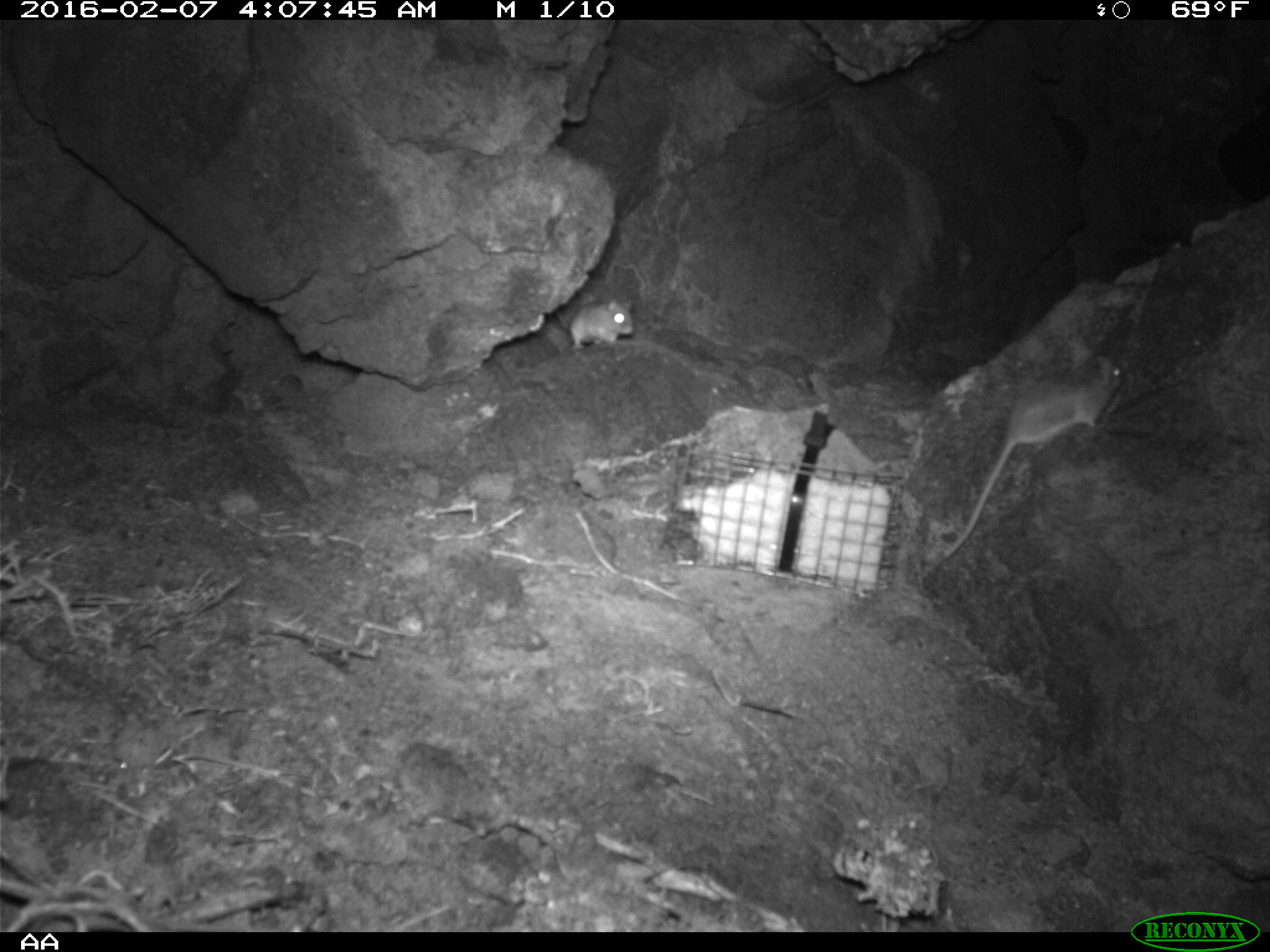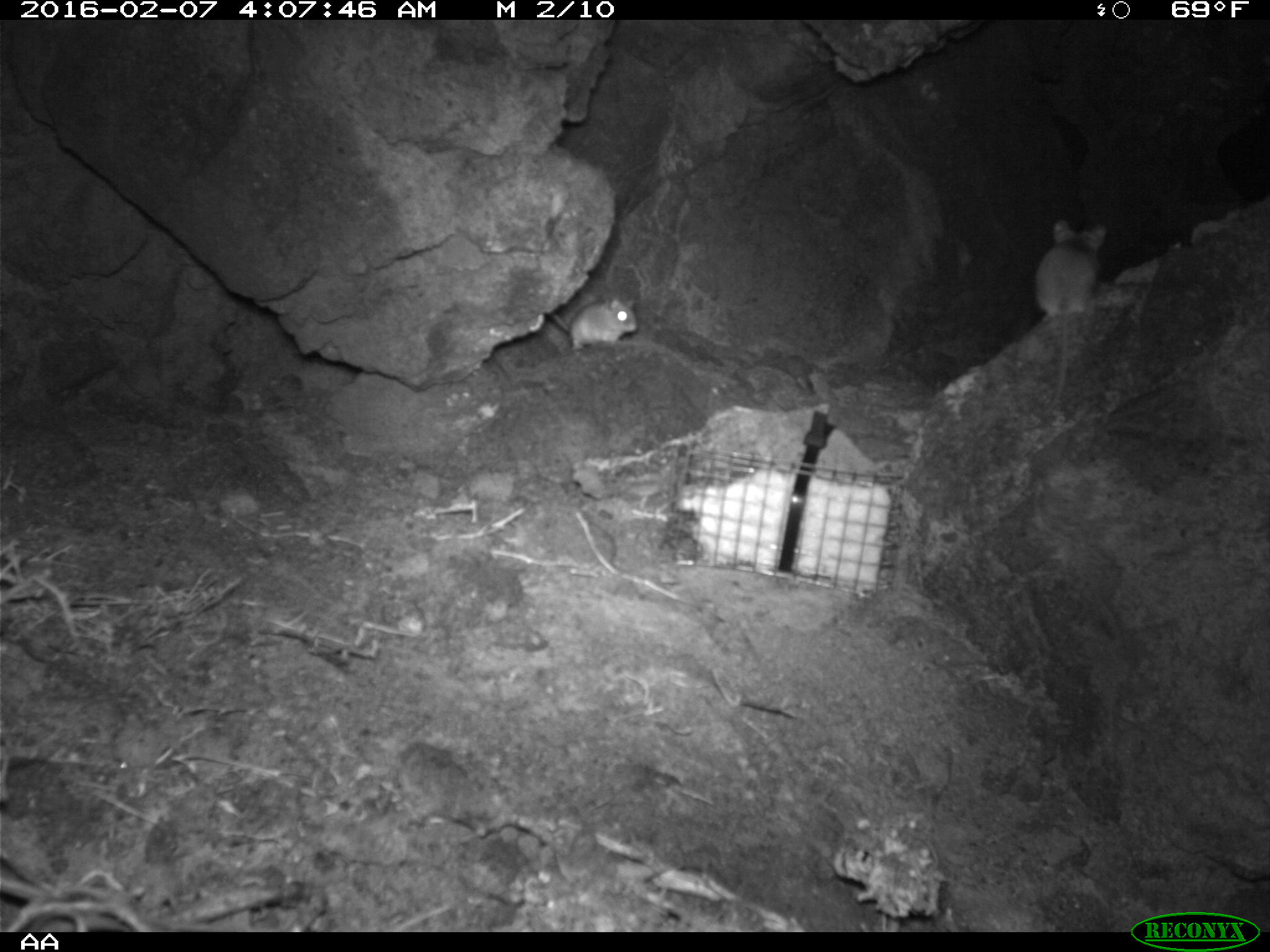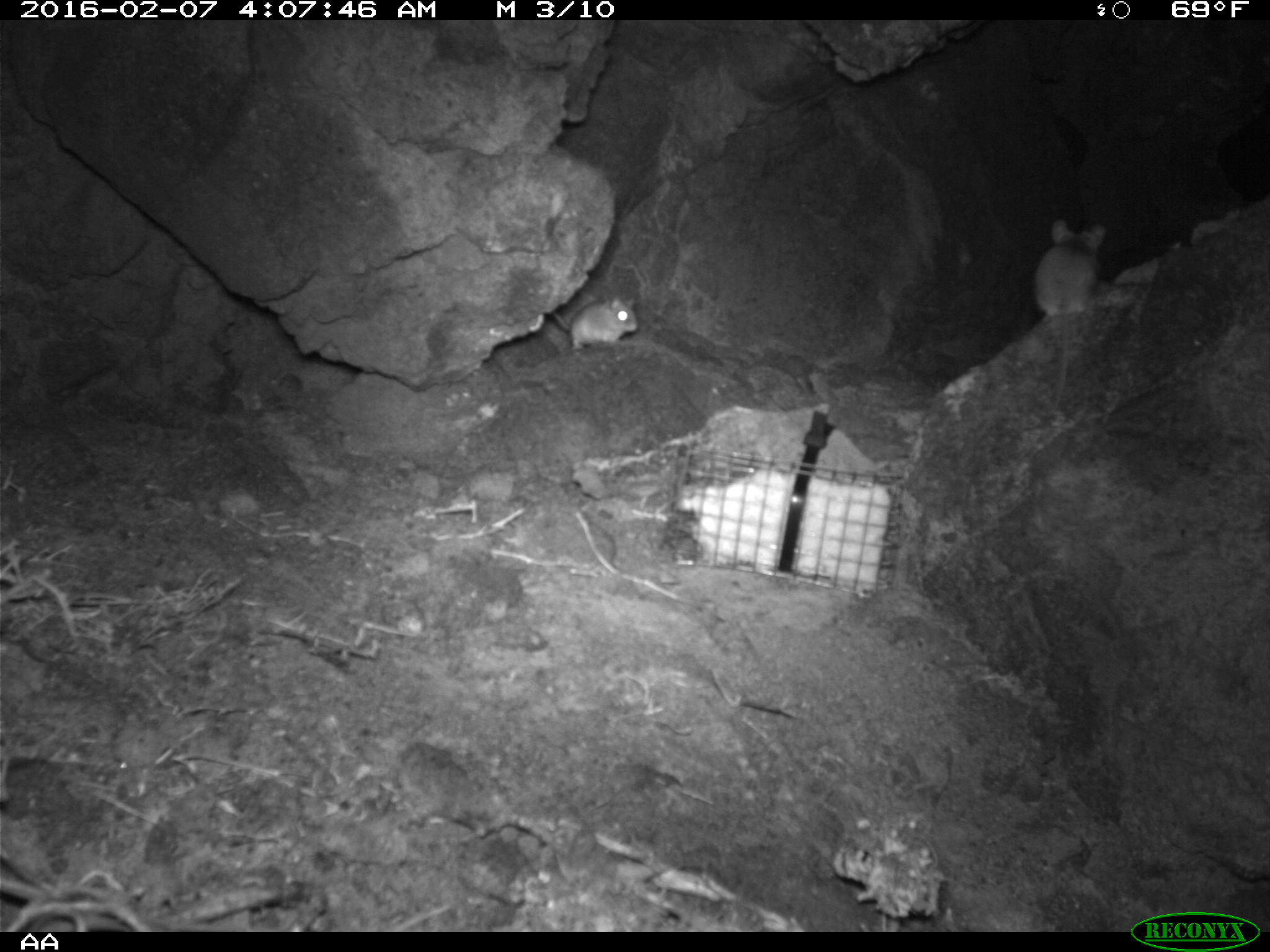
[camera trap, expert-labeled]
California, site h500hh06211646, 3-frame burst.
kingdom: Animalia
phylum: Chordata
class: Mammalia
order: Rodentia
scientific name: Rodentia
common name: rodent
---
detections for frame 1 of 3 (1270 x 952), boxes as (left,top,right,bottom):
rodent: (938,353,1123,560); (548,279,634,360)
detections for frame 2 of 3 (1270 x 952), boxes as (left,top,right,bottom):
rodent: (1034,221,1104,415); (550,298,637,350)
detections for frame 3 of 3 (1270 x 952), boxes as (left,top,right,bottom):
rodent: (1032,218,1105,406); (554,296,637,350)